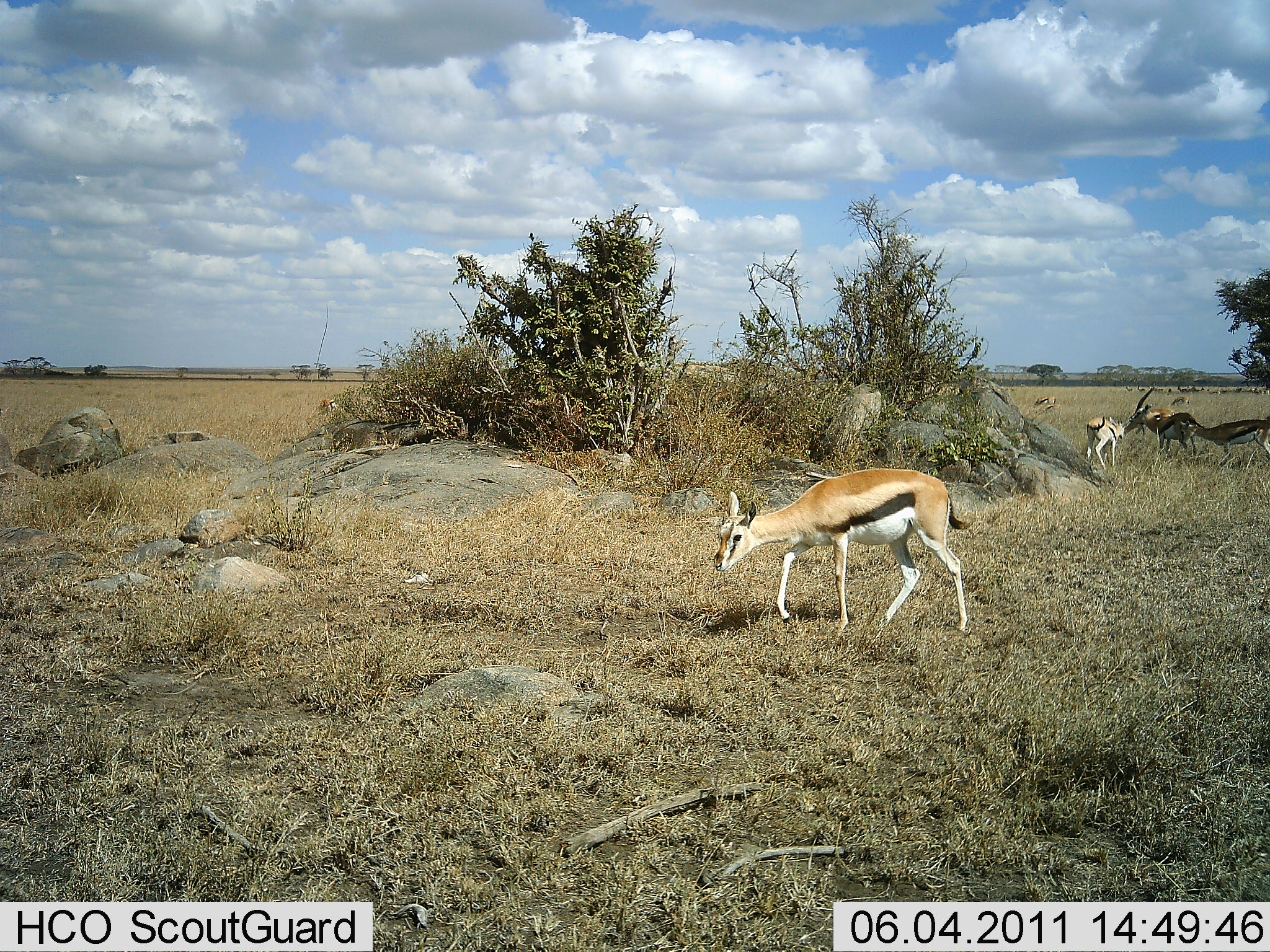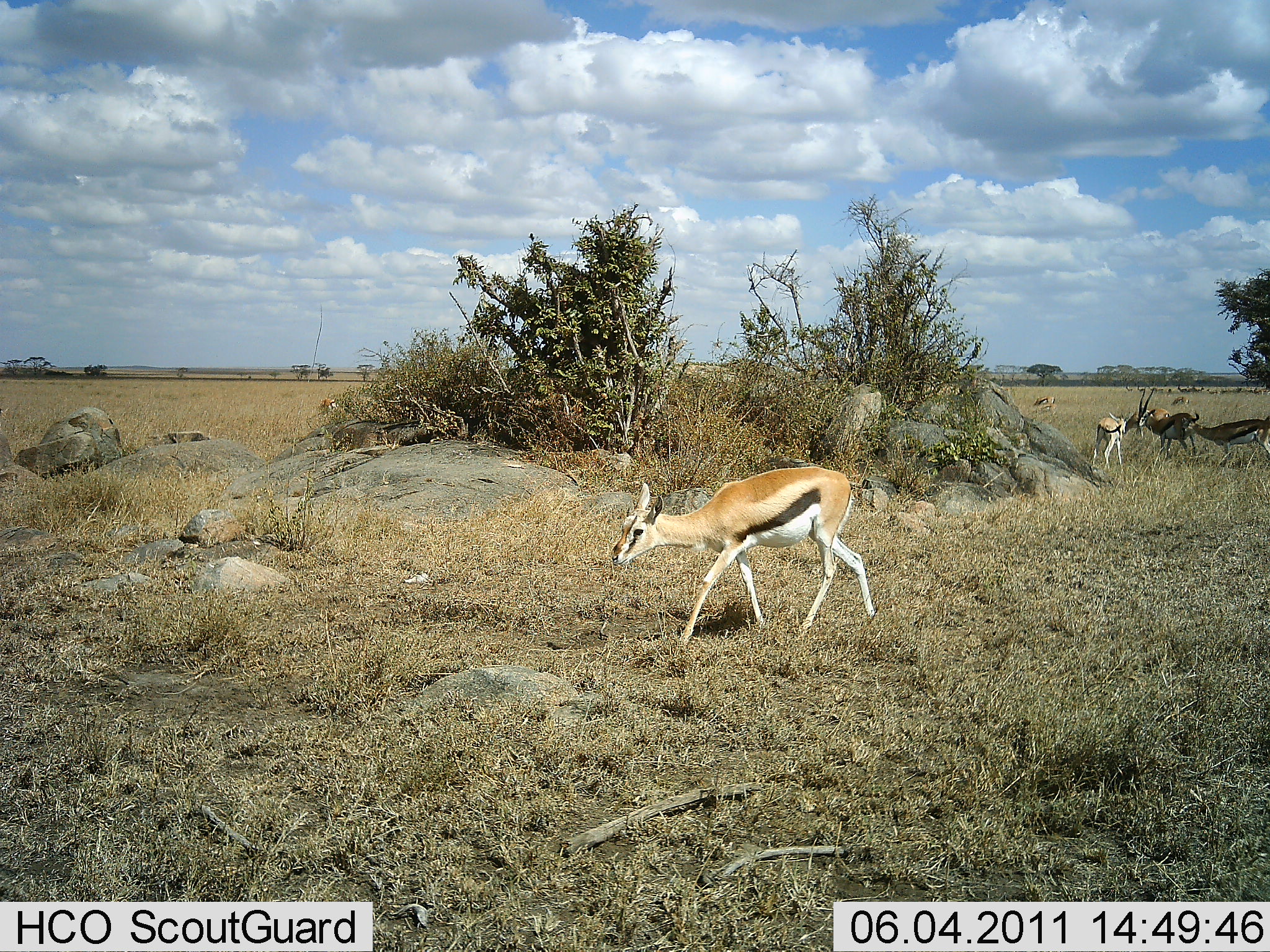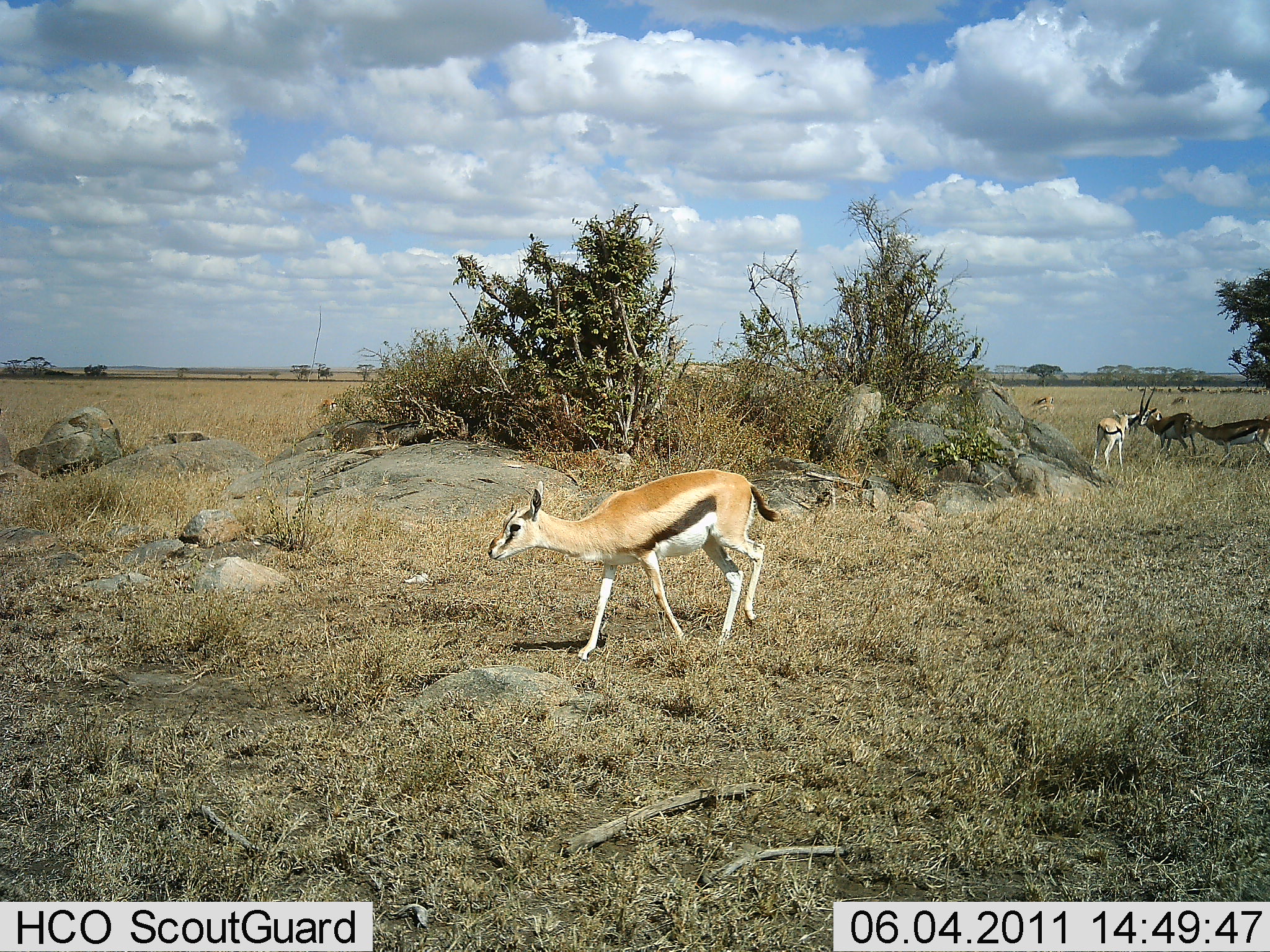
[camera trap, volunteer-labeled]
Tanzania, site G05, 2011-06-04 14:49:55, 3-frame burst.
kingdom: Animalia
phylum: Chordata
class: Mammalia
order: Artiodactyla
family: Bovidae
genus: Eudorcas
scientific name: Eudorcas thomsonii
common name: thomson's gazelle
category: gazellethomsons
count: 6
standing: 55%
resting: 0%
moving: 82%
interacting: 0%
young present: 9%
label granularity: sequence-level